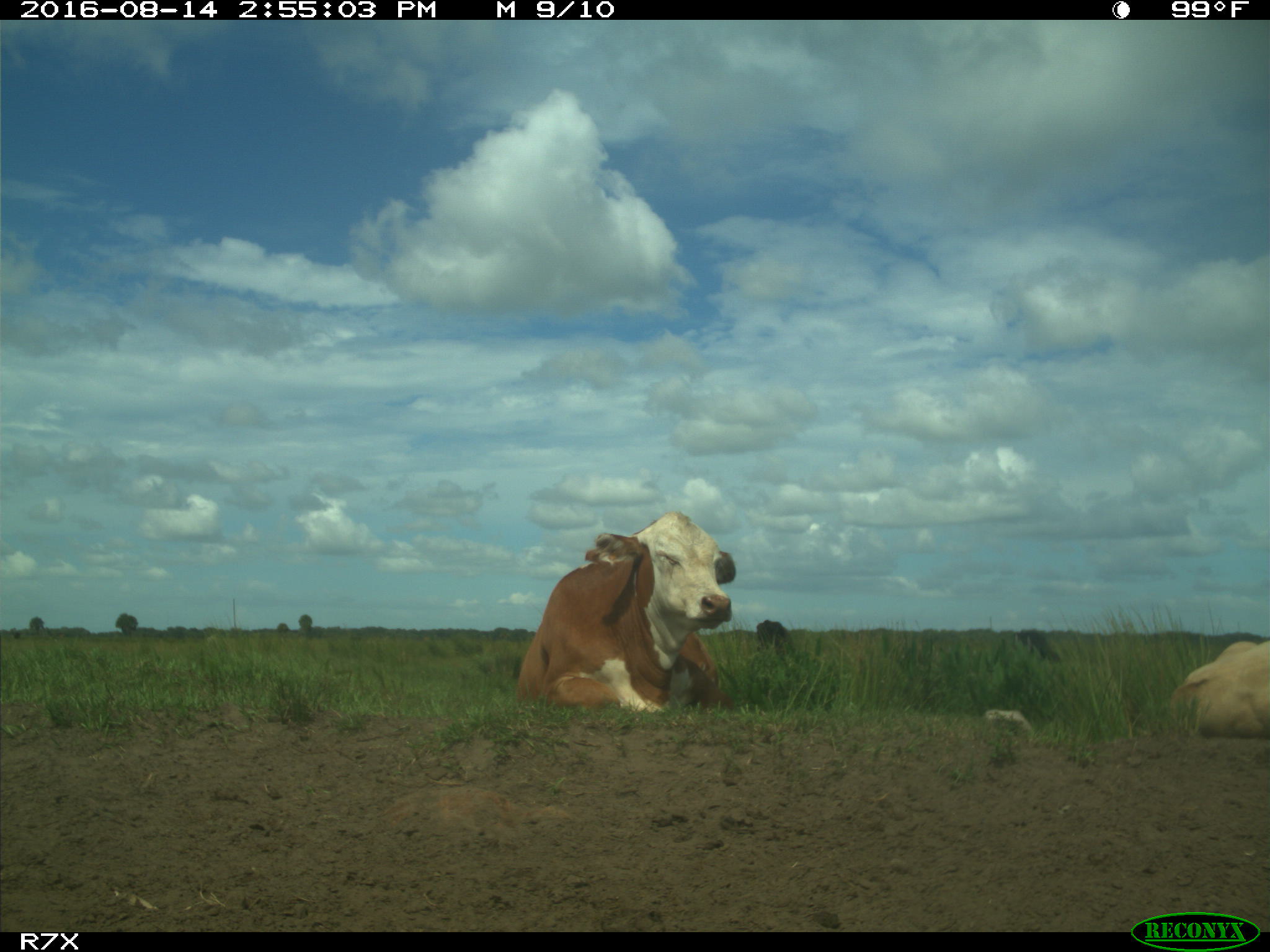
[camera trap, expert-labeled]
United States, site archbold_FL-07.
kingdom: Animalia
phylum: Chordata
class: Mammalia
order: Artiodactyla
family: Bovidae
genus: Bos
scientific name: Bos taurus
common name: domestic cow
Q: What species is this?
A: Bos taurus (domestic cow).